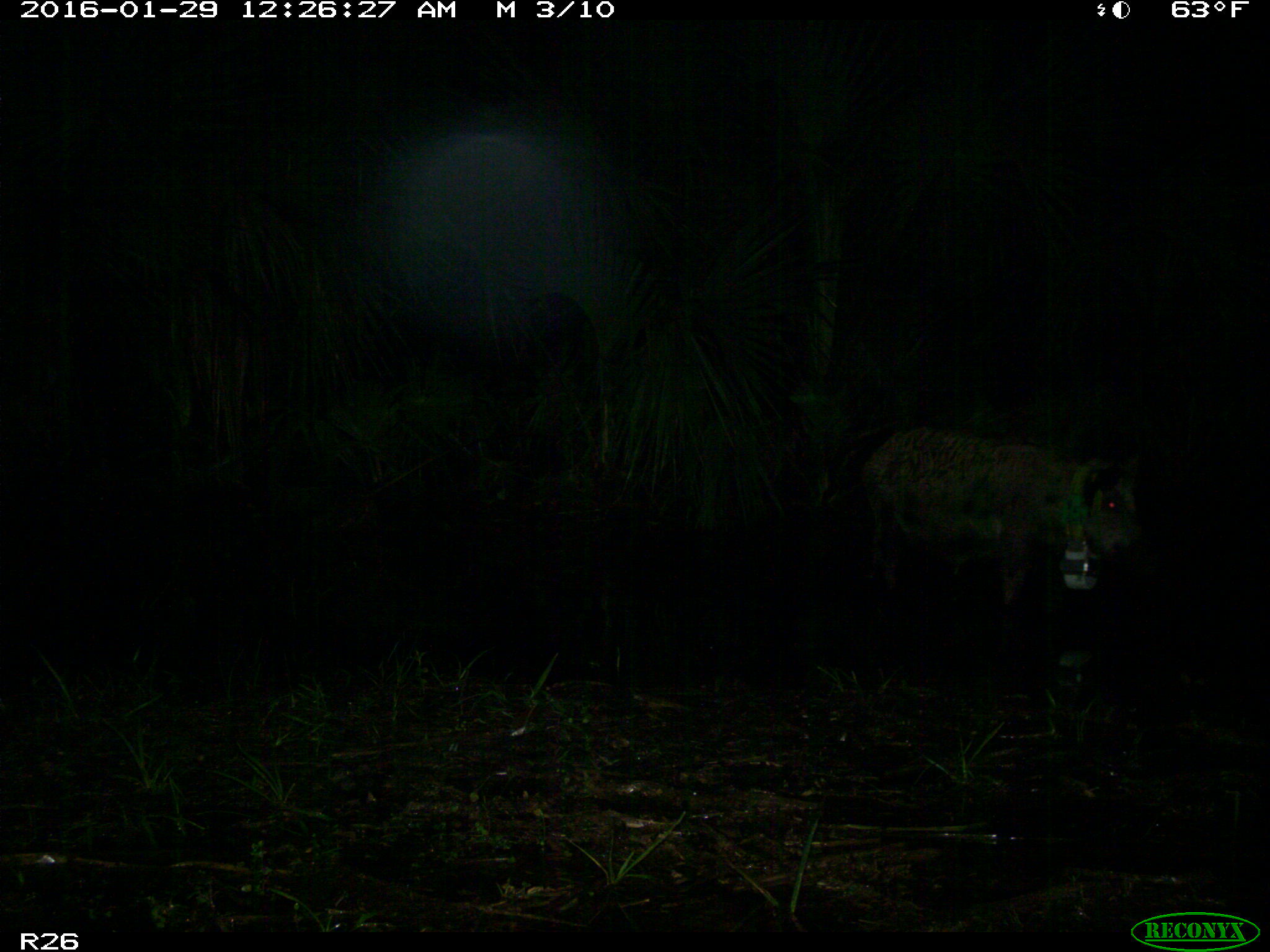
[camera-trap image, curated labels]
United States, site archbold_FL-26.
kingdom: Animalia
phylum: Chordata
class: Mammalia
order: Artiodactyla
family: Suidae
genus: Sus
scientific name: Sus scrofa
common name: wild boar